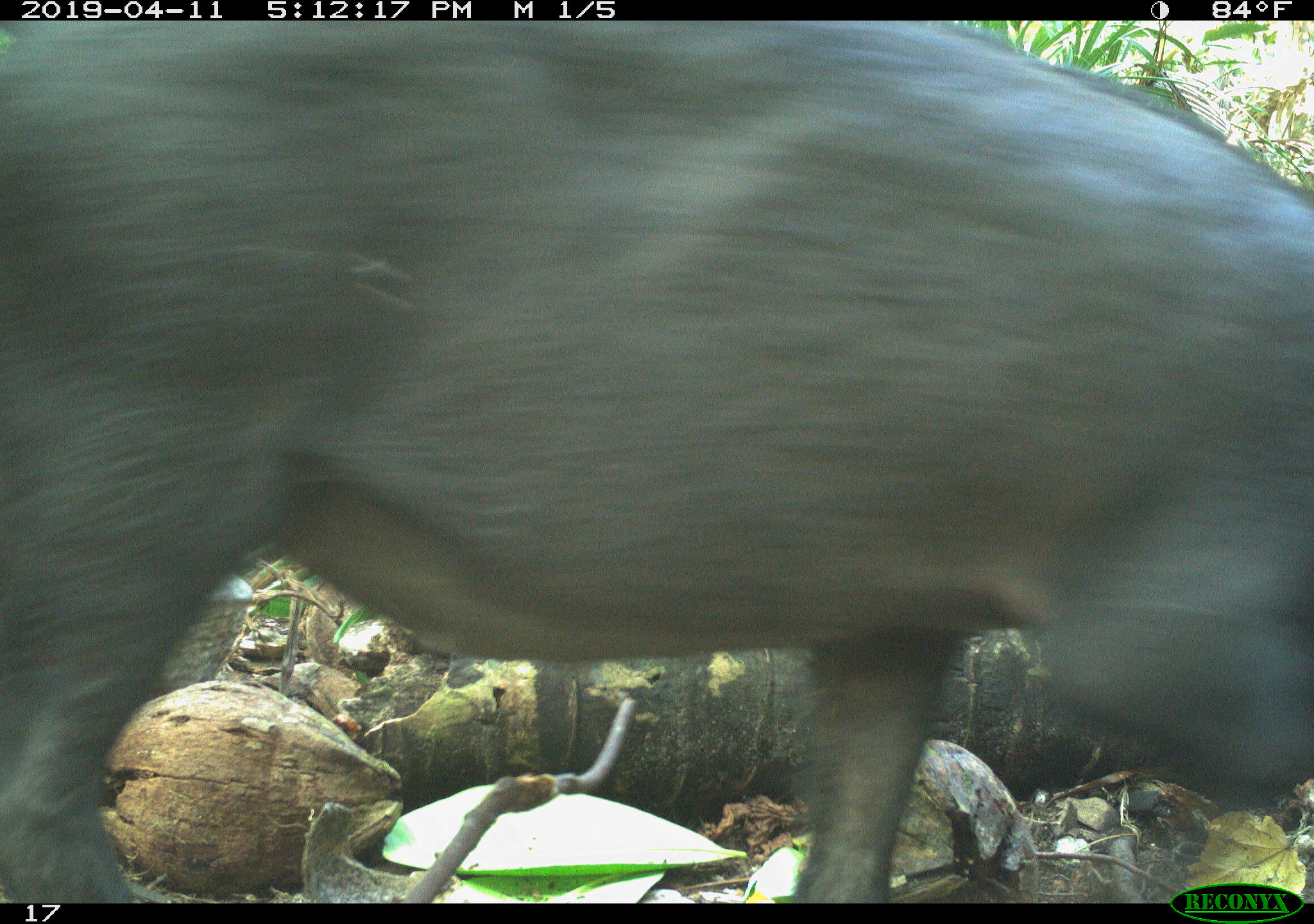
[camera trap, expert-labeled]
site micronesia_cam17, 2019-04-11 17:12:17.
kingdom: Animalia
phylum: Chordata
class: Mammalia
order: Artiodactyla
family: Suidae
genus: Sus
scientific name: Sus scrofa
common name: pig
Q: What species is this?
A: Pig (Sus scrofa).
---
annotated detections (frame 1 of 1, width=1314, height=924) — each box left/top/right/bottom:
pig: 14/17/1314/886